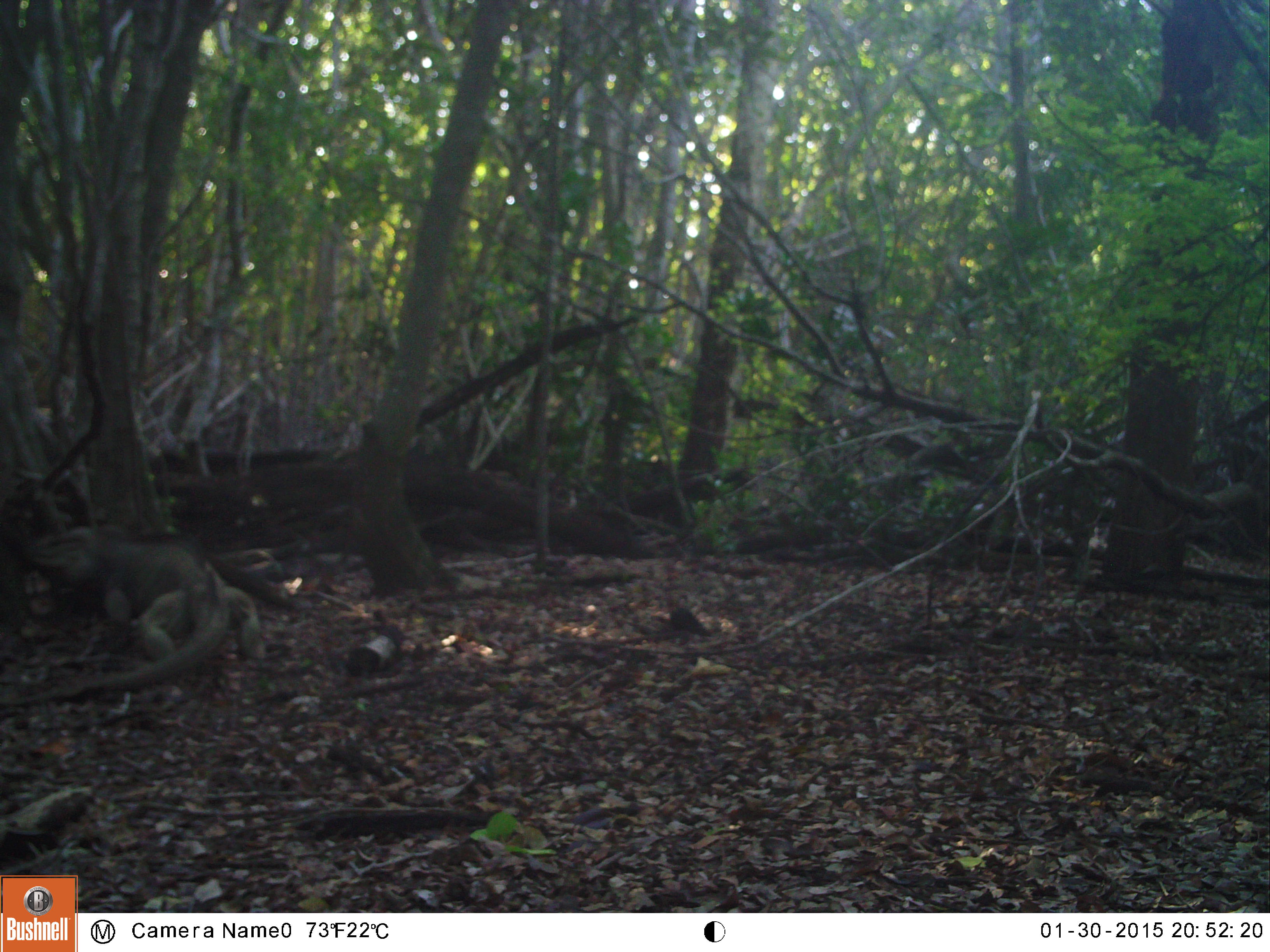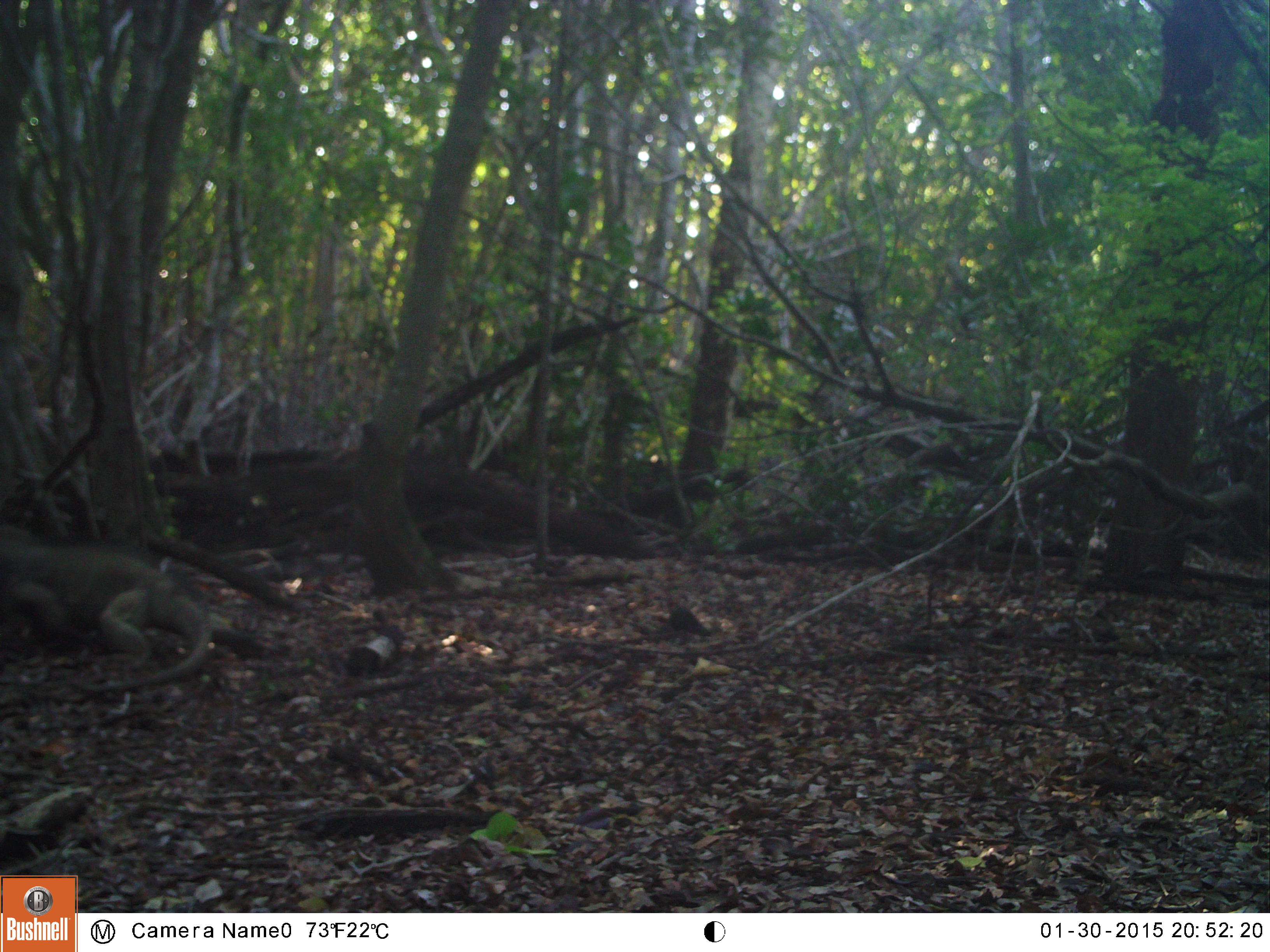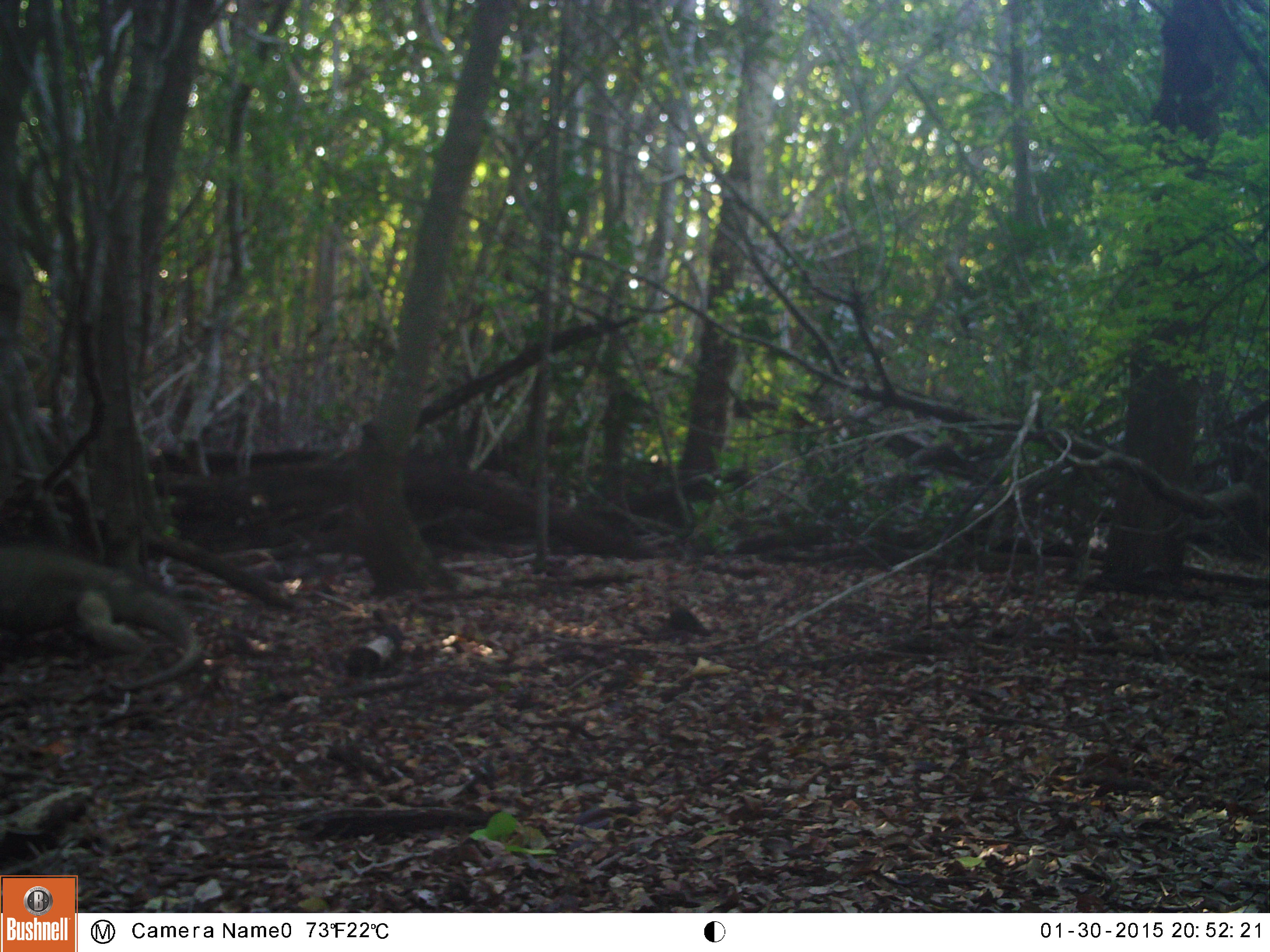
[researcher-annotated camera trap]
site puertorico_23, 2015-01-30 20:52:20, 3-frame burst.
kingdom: Animalia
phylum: Chordata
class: Reptilia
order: Squamata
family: Iguanidae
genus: Iguana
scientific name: Iguana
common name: typical iguanas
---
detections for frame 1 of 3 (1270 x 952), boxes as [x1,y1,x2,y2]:
iguana: [12,522,269,719]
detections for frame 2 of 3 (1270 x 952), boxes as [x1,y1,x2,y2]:
iguana: [0,520,293,686]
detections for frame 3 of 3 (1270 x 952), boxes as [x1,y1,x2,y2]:
iguana: [1,537,196,689]